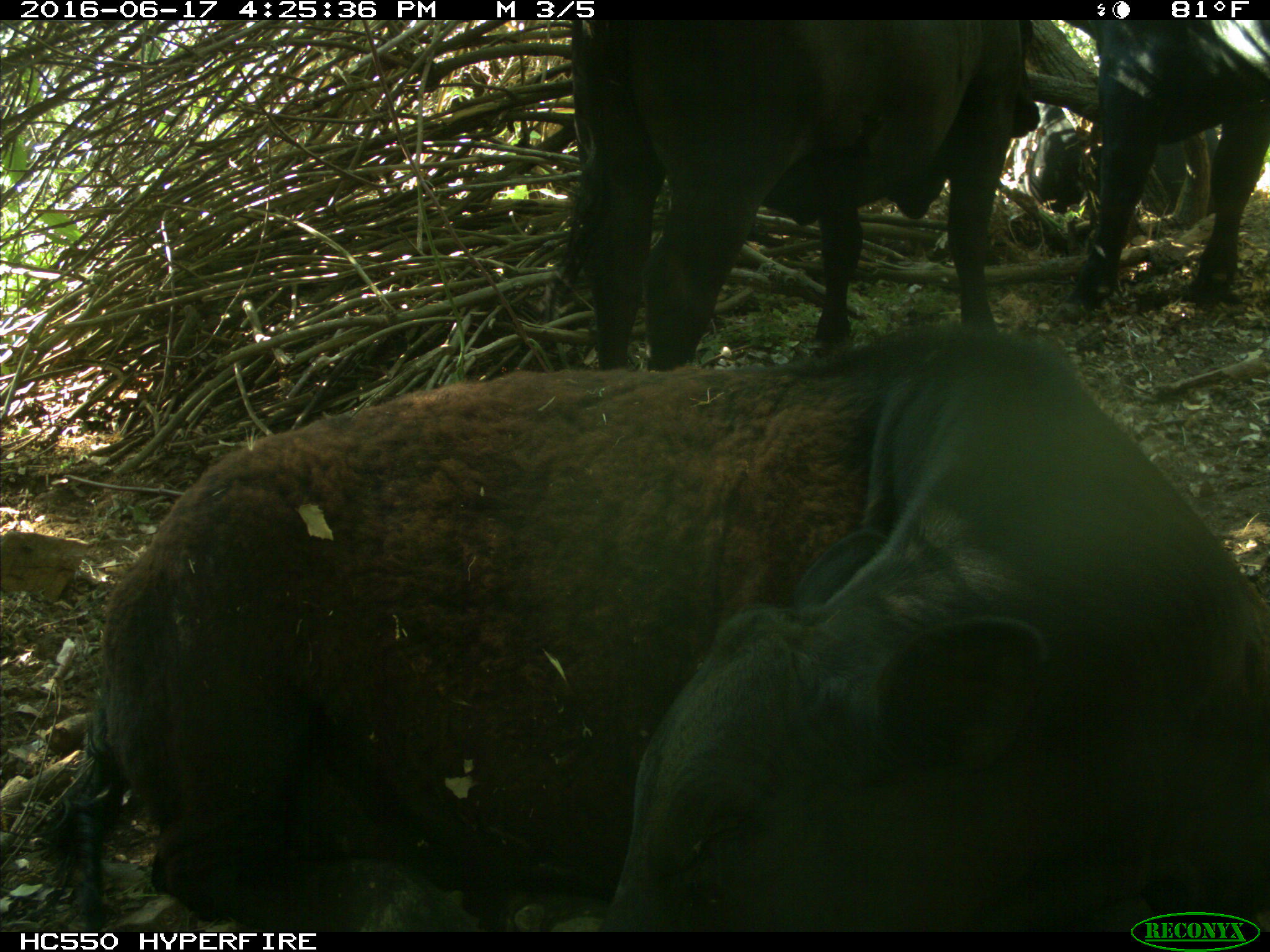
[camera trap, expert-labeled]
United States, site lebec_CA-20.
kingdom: Animalia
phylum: Chordata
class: Mammalia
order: Artiodactyla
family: Bovidae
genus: Bos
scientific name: Bos taurus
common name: domestic cow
Bos taurus (domestic cow).